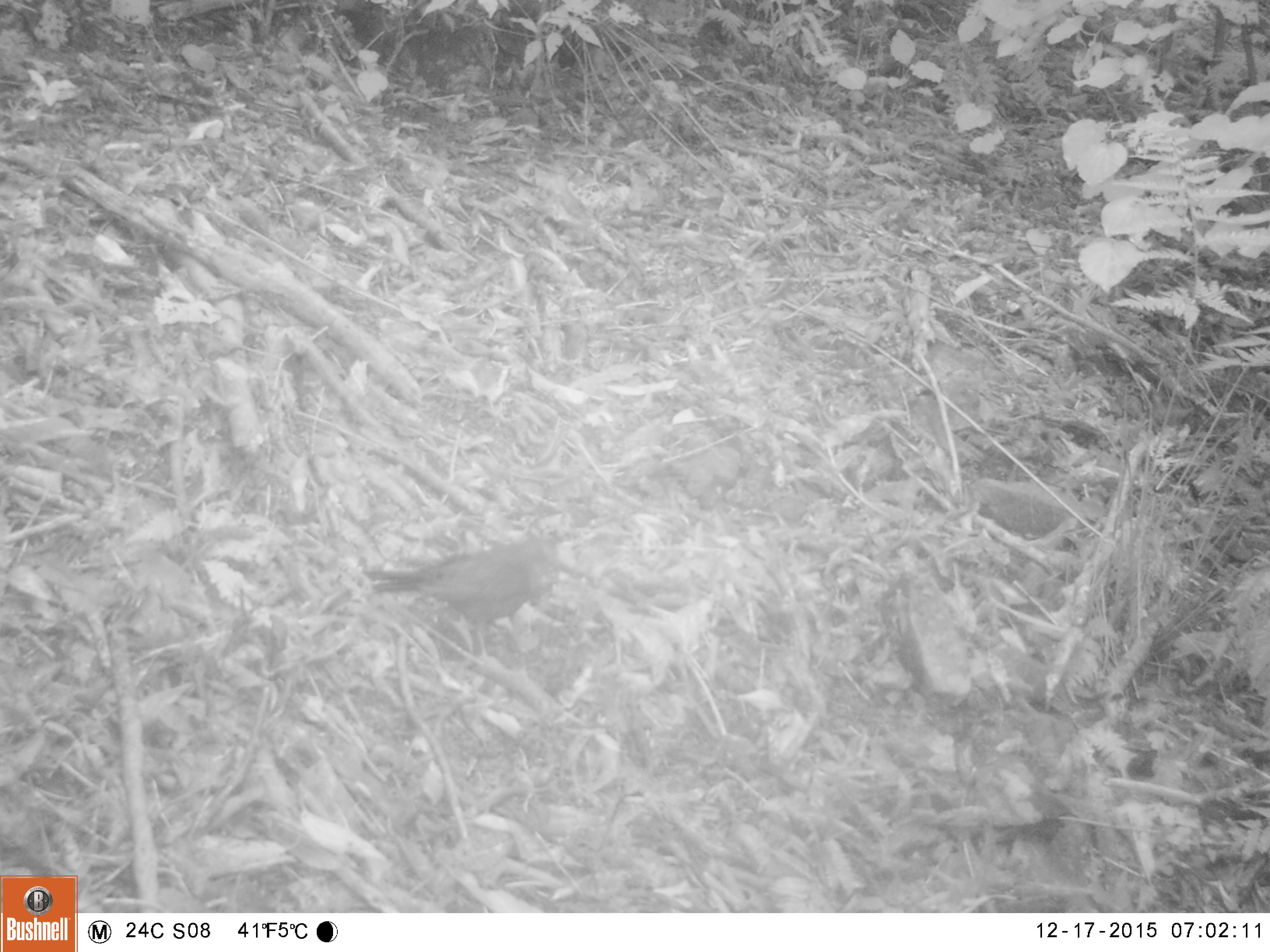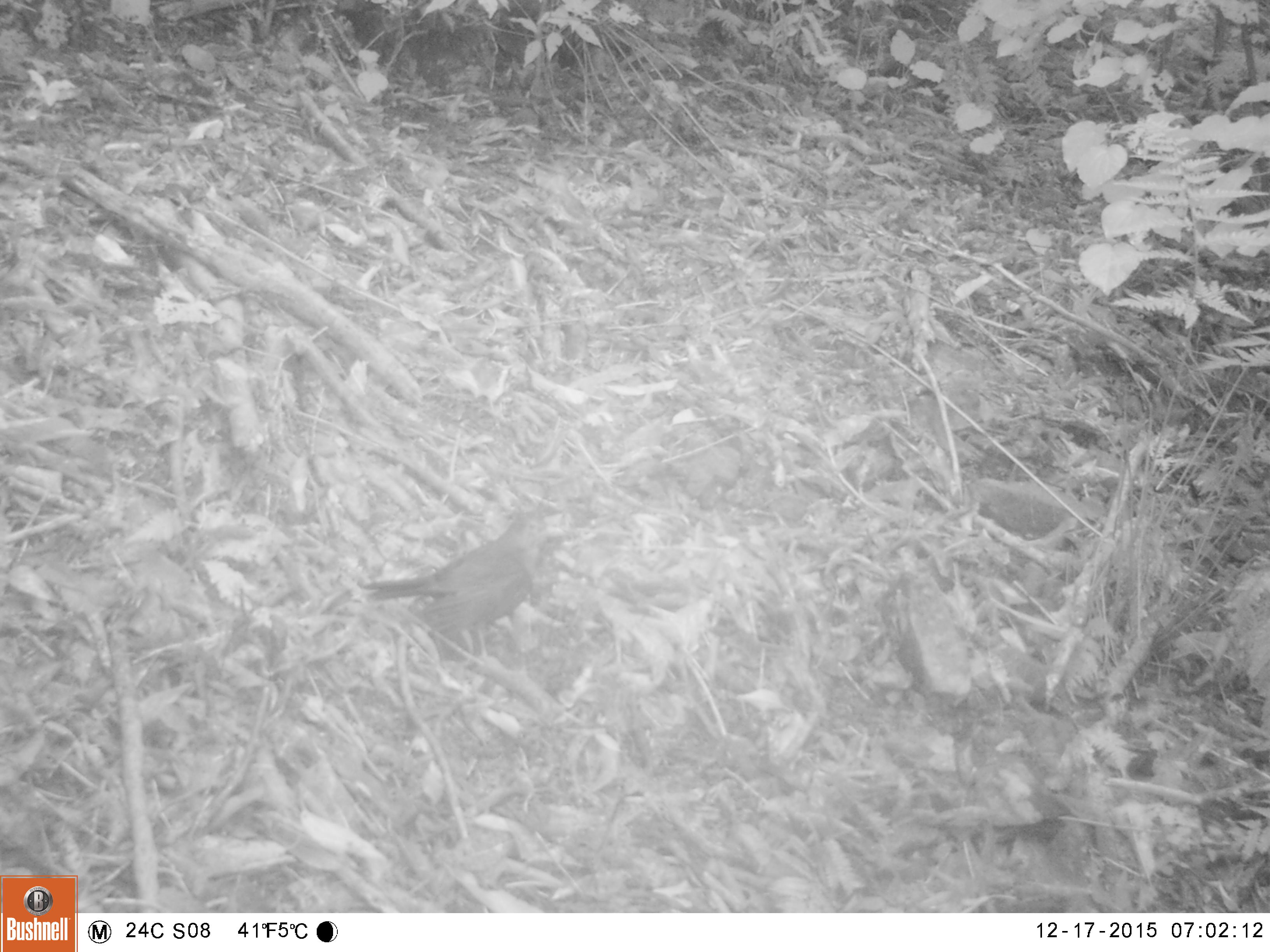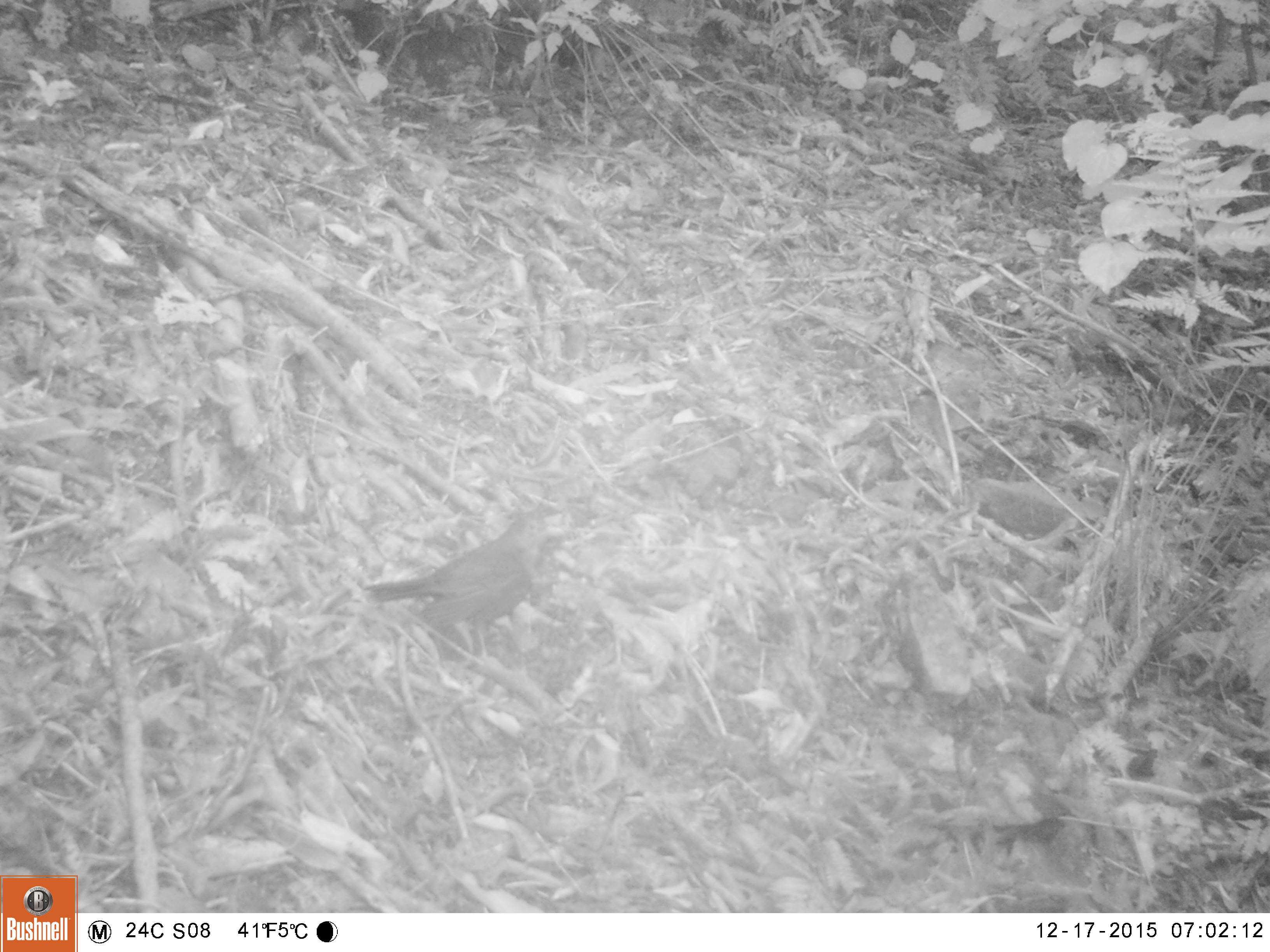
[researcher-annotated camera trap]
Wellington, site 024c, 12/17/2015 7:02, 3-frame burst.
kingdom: Animalia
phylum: Chordata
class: Aves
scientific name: Aves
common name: bird